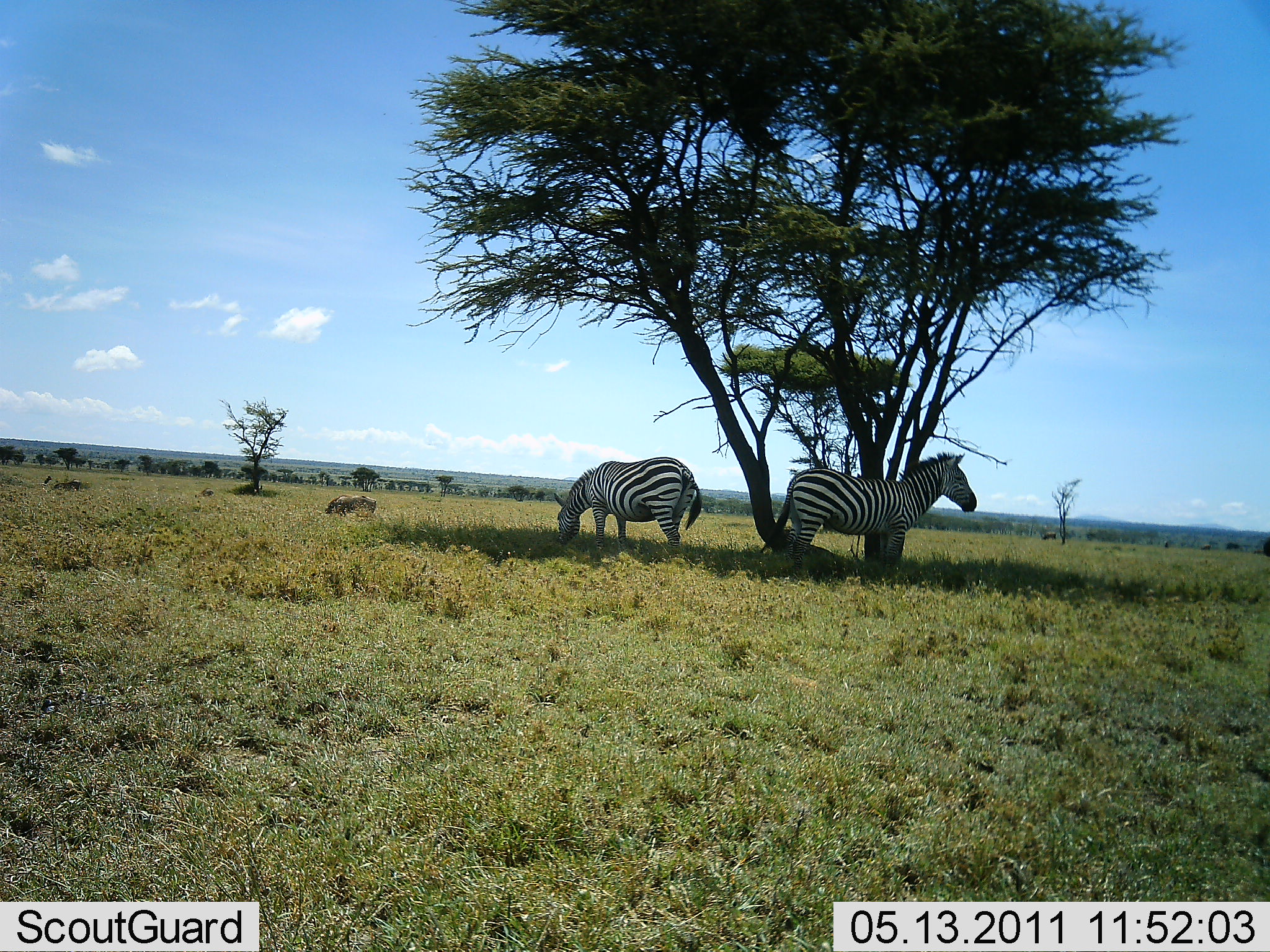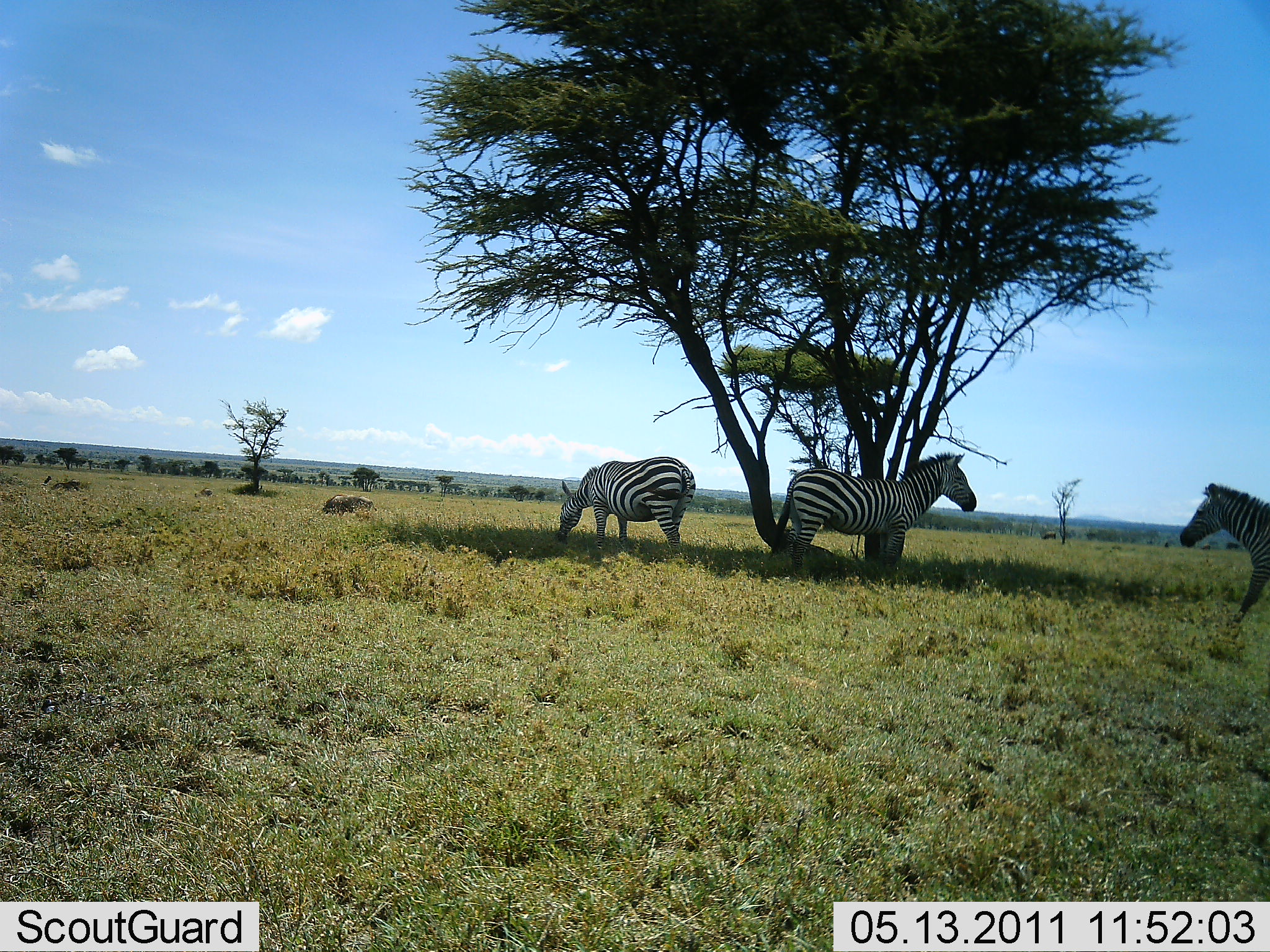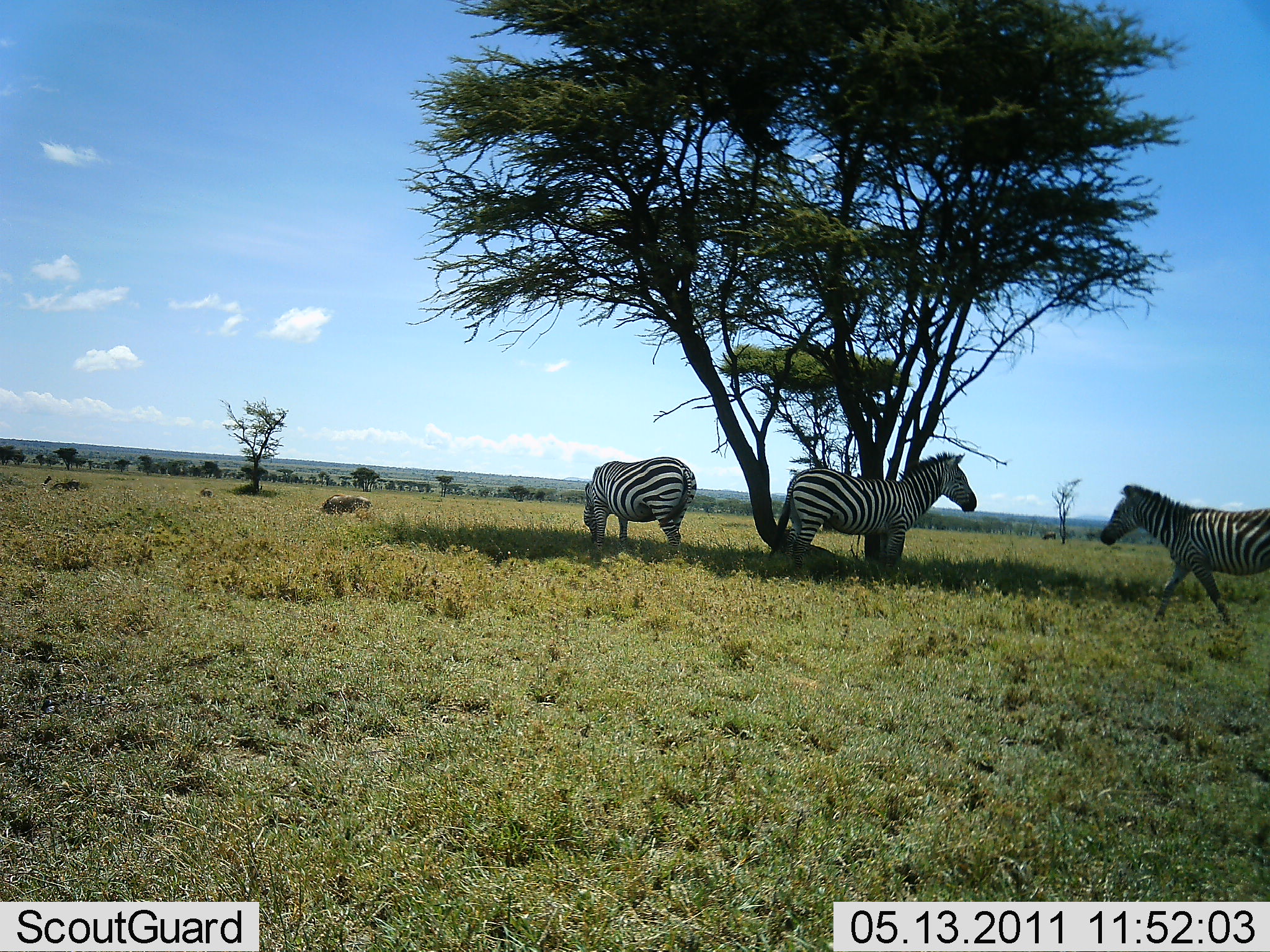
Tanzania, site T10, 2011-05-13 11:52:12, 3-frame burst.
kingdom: Animalia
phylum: Chordata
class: Mammalia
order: Perissodactyla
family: Equidae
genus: Equus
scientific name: Equus quagga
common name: plains zebra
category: zebra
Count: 3.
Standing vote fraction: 86%.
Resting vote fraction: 0%.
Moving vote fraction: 86%.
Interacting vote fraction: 0%.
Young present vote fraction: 0%.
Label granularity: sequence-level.